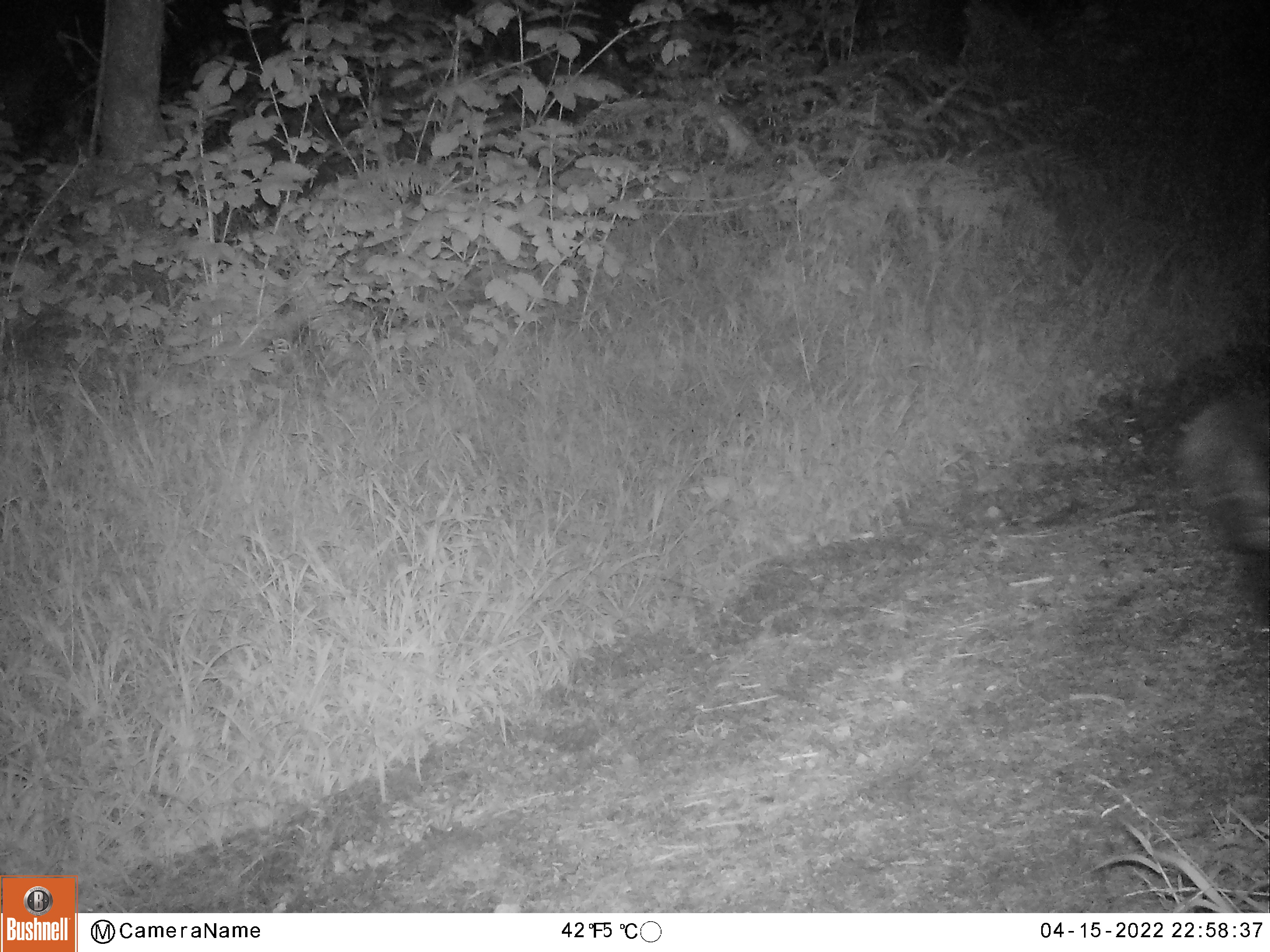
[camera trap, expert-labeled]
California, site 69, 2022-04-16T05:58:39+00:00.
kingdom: Animalia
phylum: Chordata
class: Mammalia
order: Carnivora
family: Mephitidae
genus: Mephitis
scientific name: Mephitis mephitis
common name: striped skunk